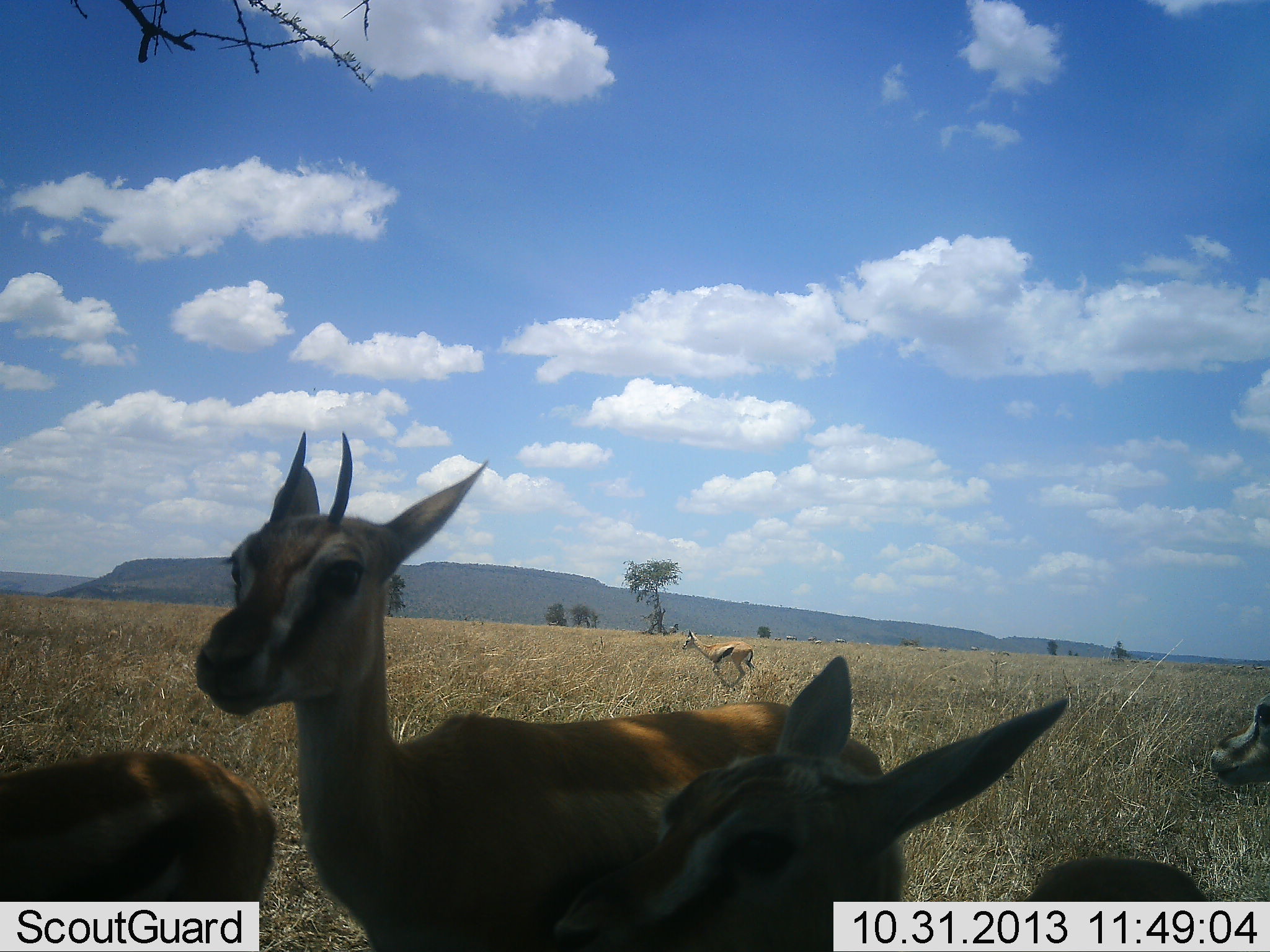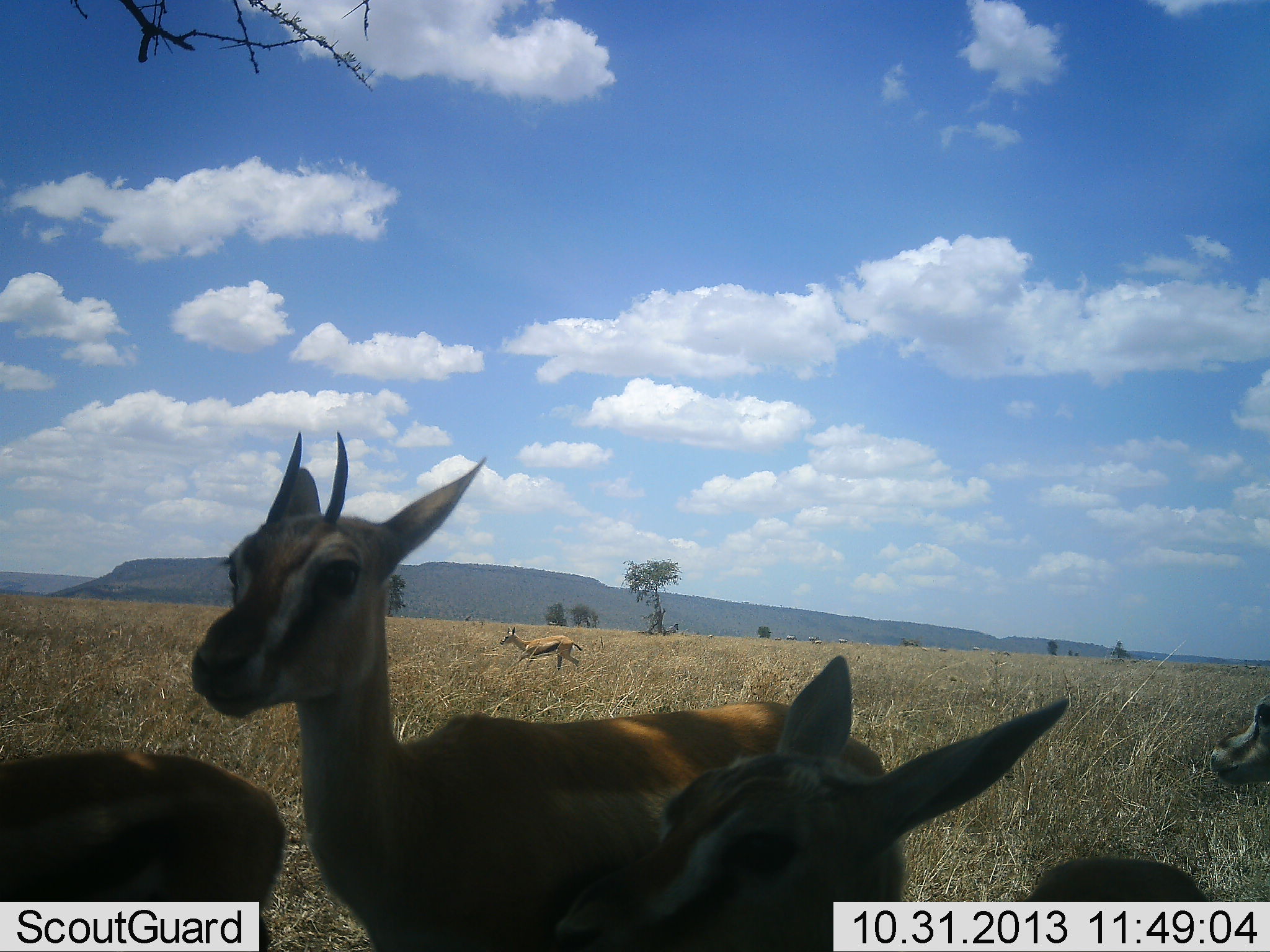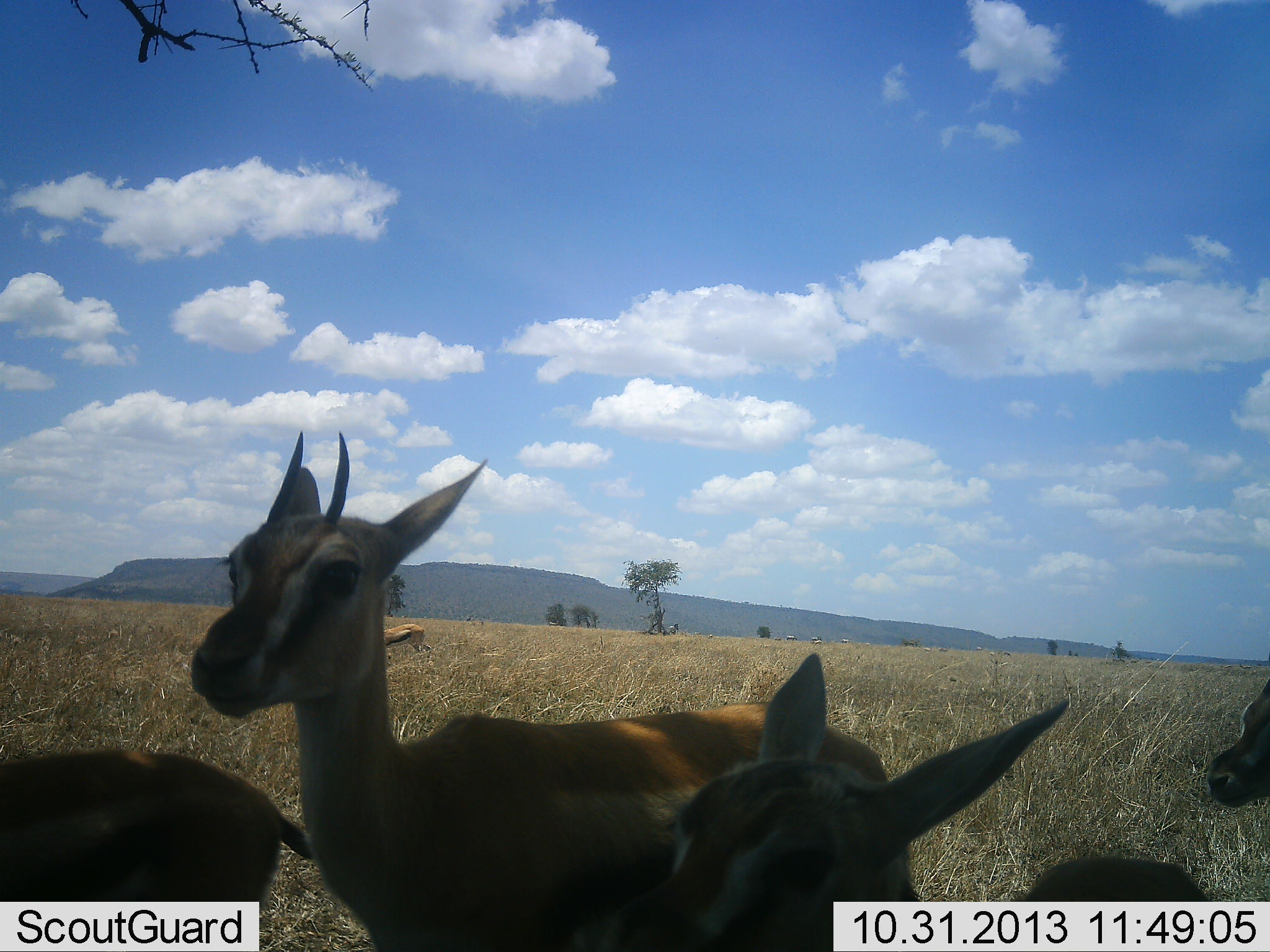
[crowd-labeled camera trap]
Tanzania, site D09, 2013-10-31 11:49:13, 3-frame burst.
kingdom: Animalia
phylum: Chordata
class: Mammalia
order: Artiodactyla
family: Bovidae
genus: Eudorcas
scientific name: Eudorcas thomsonii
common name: thomson's gazelle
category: gazellethomsons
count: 5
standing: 80%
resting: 0%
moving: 80%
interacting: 10%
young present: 10%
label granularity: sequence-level